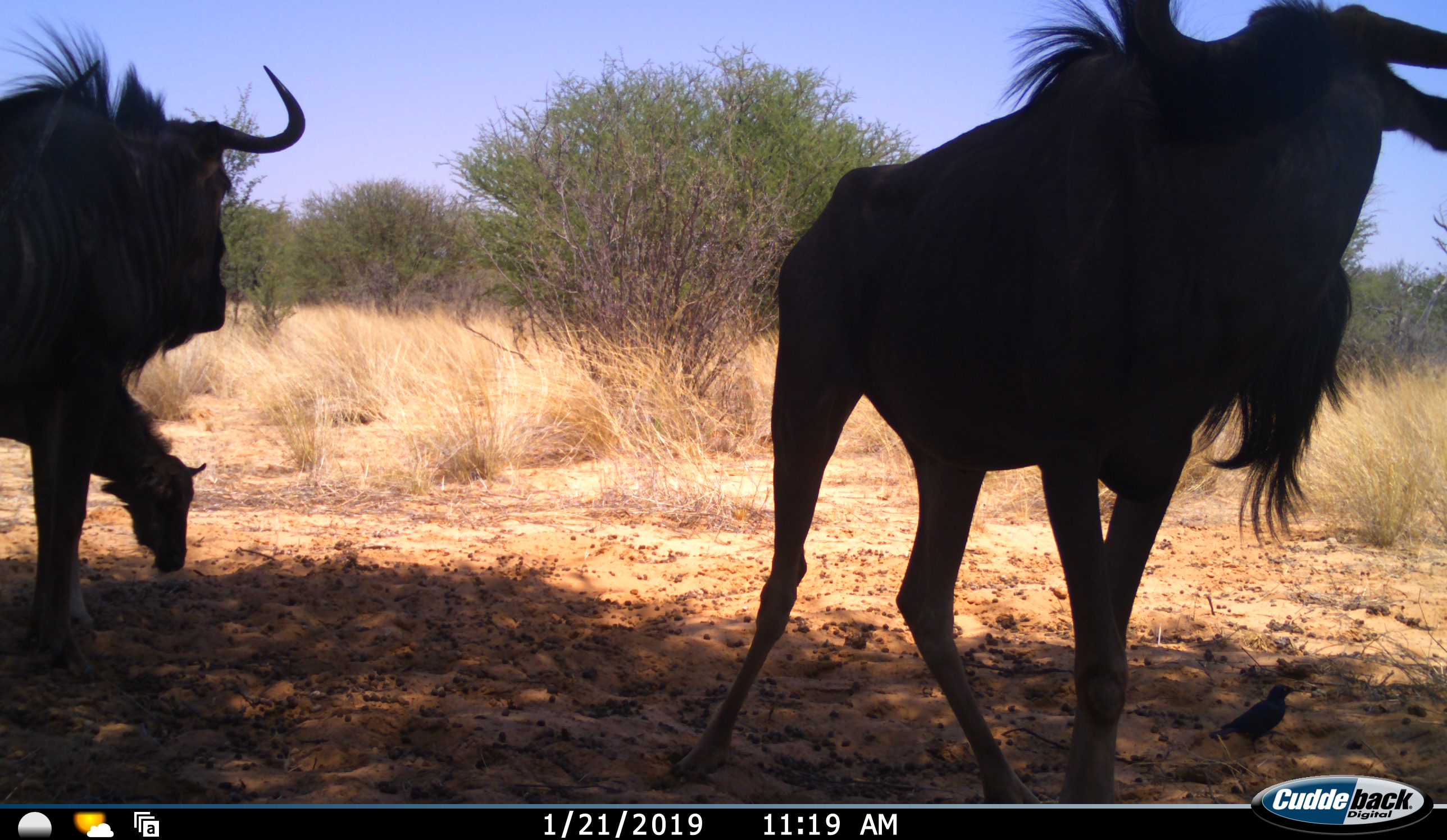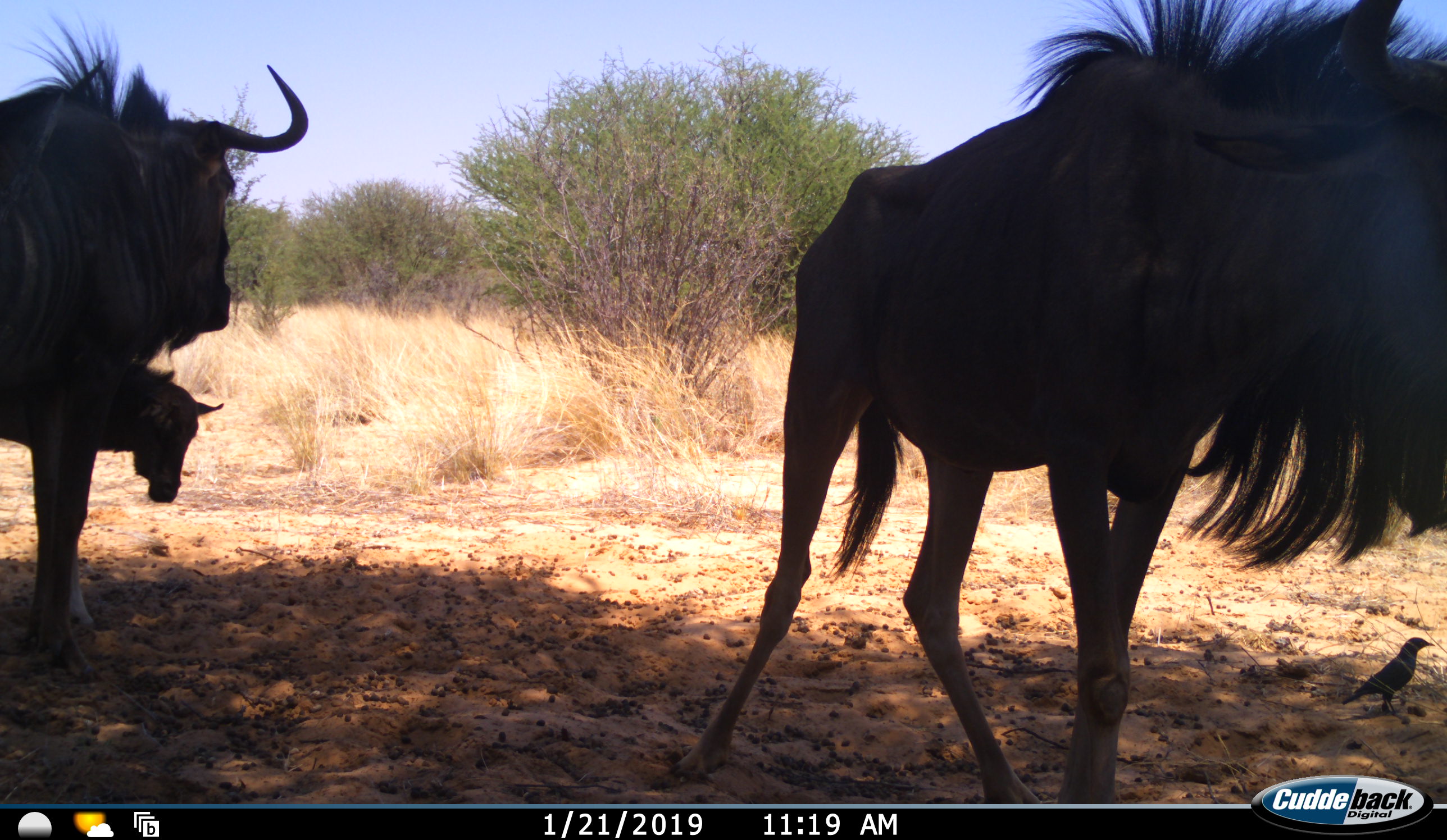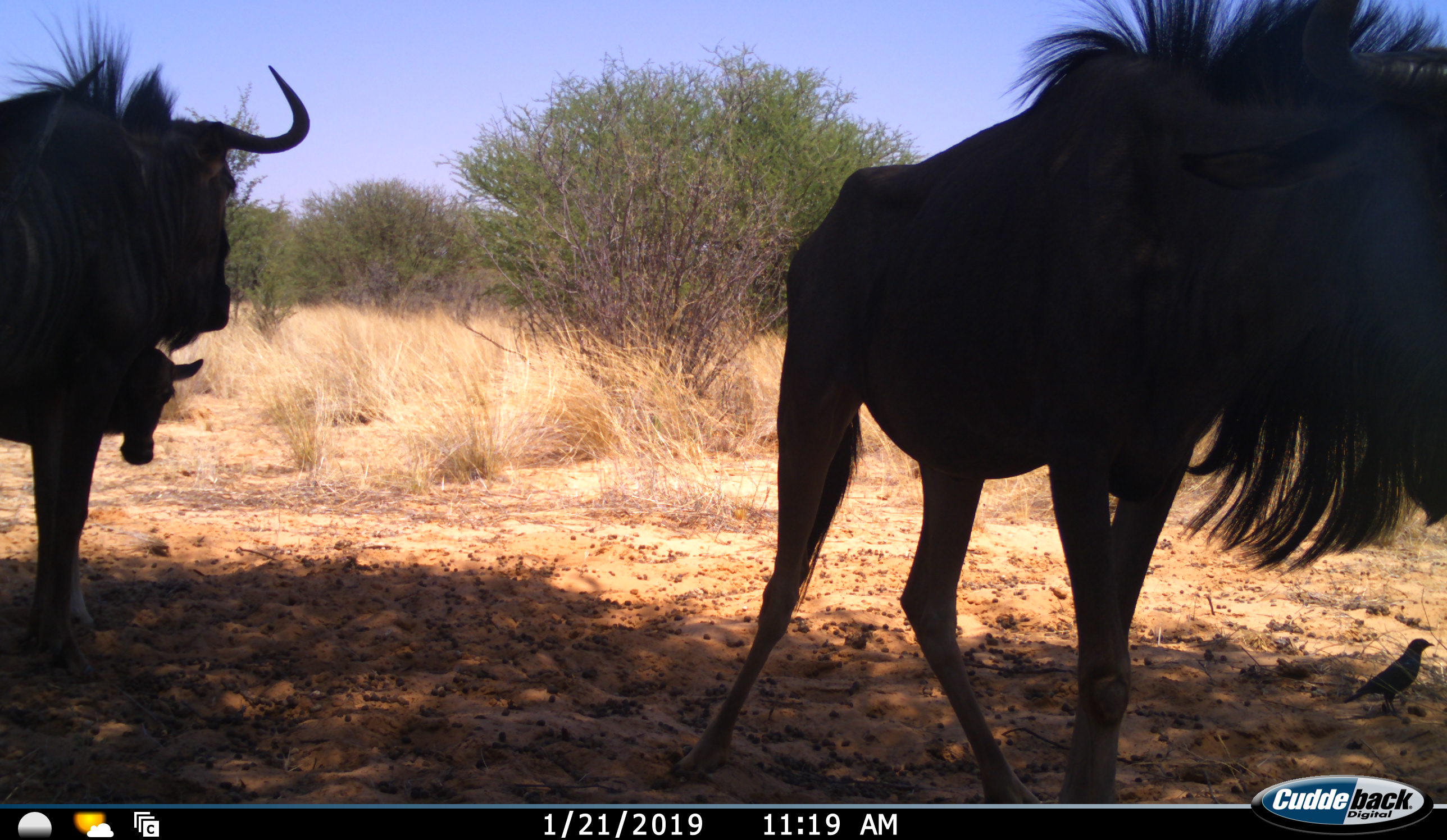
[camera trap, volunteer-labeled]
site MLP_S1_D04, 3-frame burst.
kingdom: Animalia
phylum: Chordata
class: Mammalia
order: Artiodactyla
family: Bovidae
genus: Connochaetes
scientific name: Connochaetes taurinus taurinus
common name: blue wildebeest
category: wildebeestblue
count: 3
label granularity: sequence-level